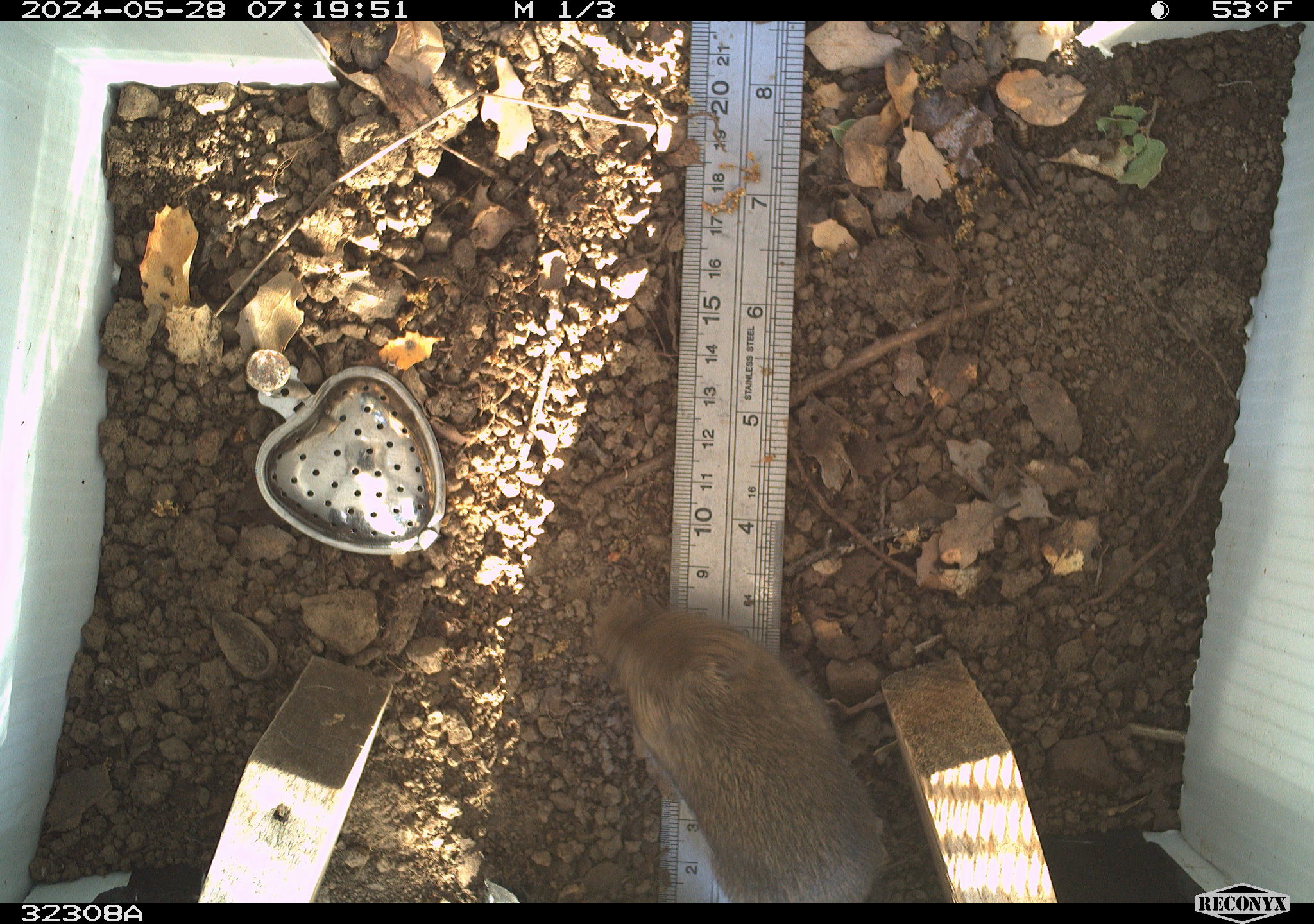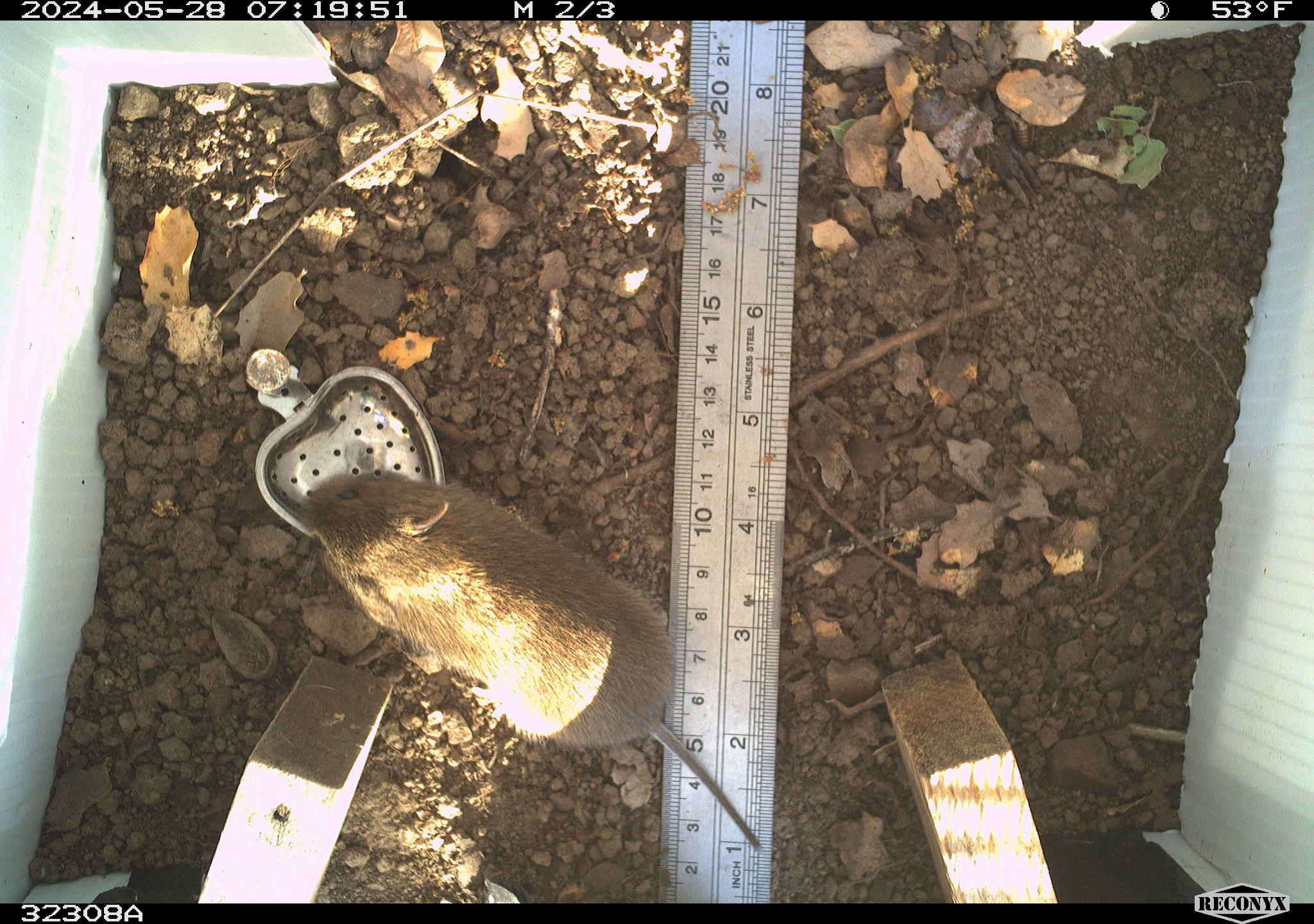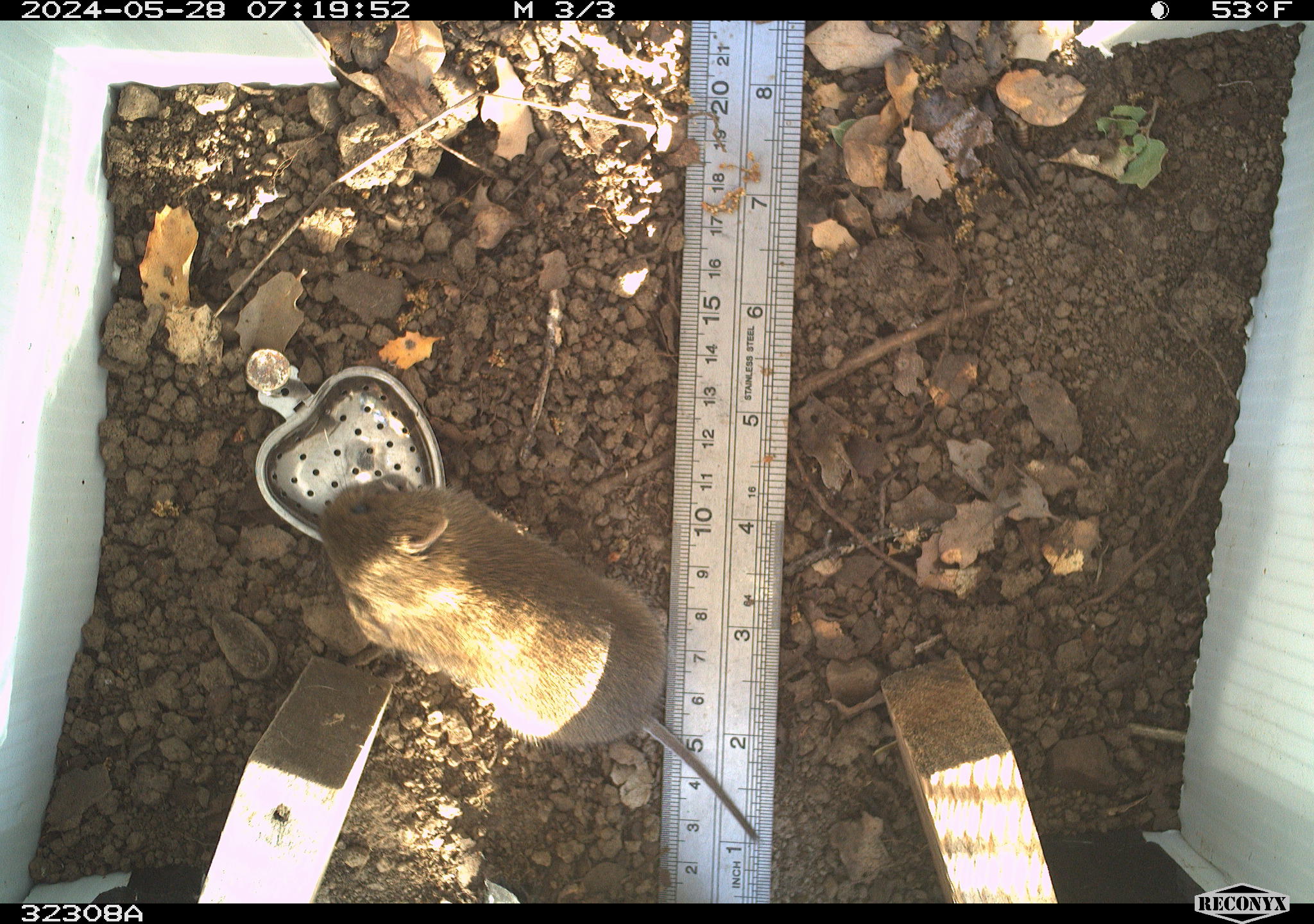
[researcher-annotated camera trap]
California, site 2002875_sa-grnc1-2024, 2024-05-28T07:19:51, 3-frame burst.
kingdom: Animalia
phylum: Chordata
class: Mammalia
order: Rodentia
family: Cricetidae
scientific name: Arvicolinae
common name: voles, lemmings, and muskrats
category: arvicolinae subfamily